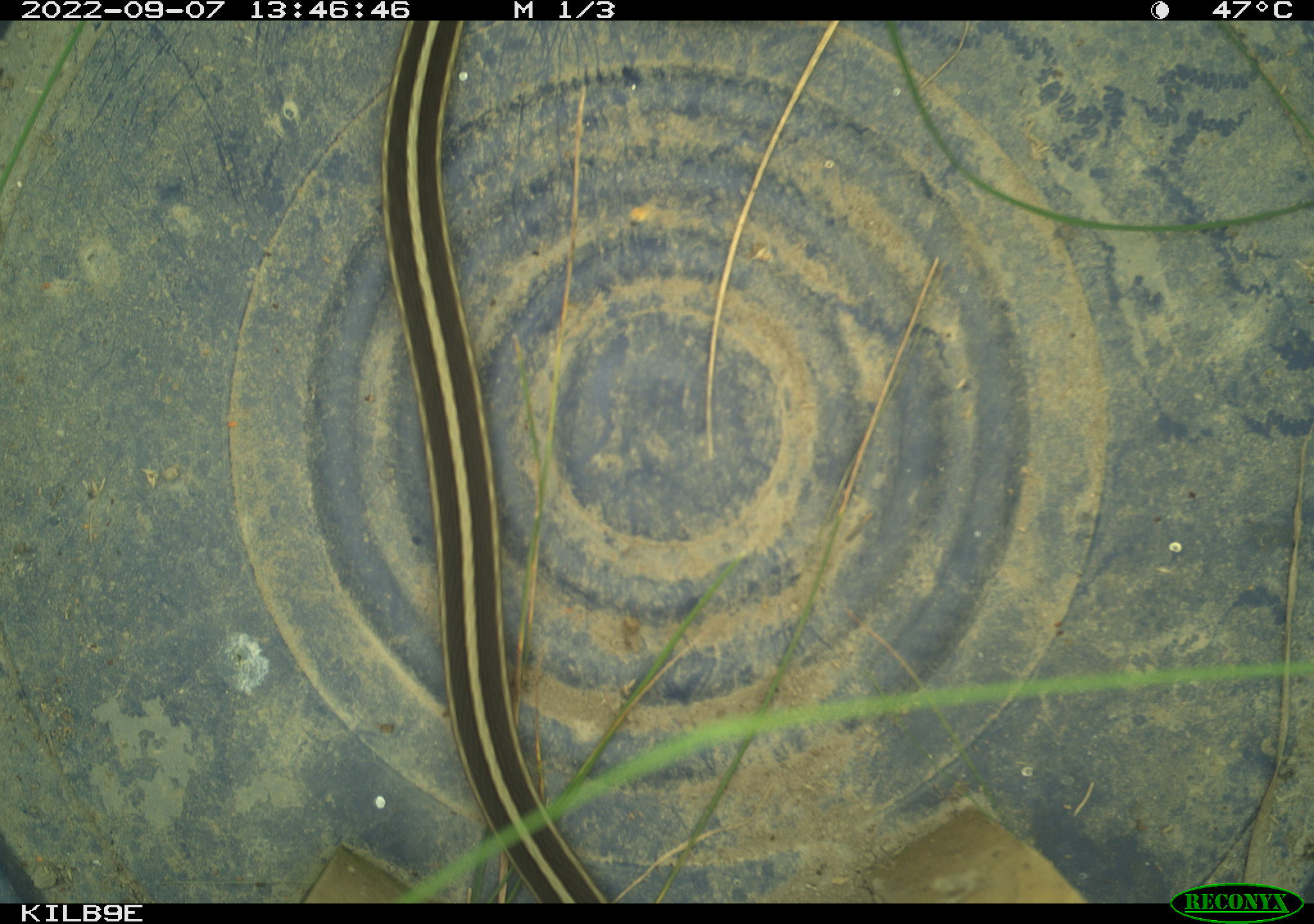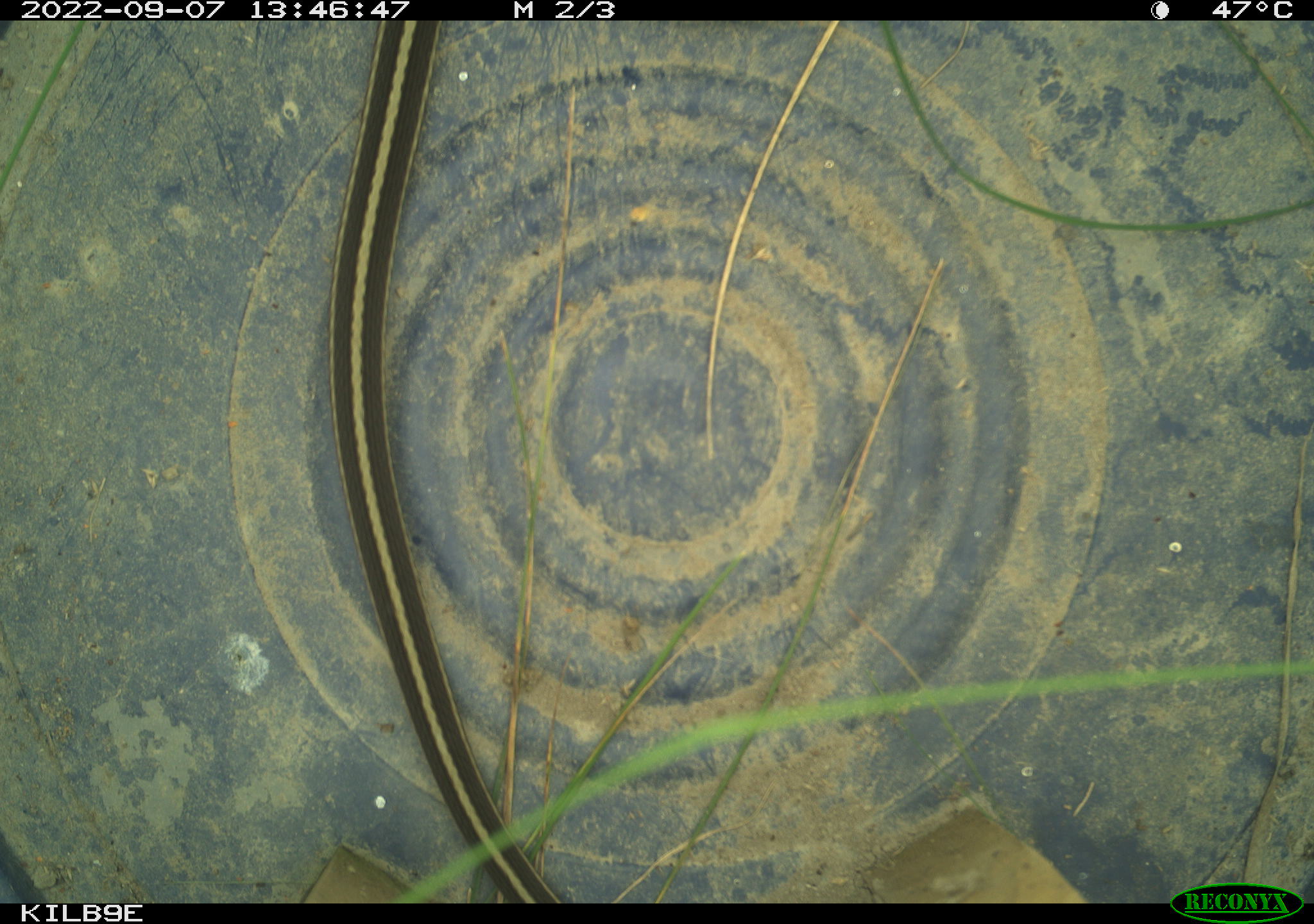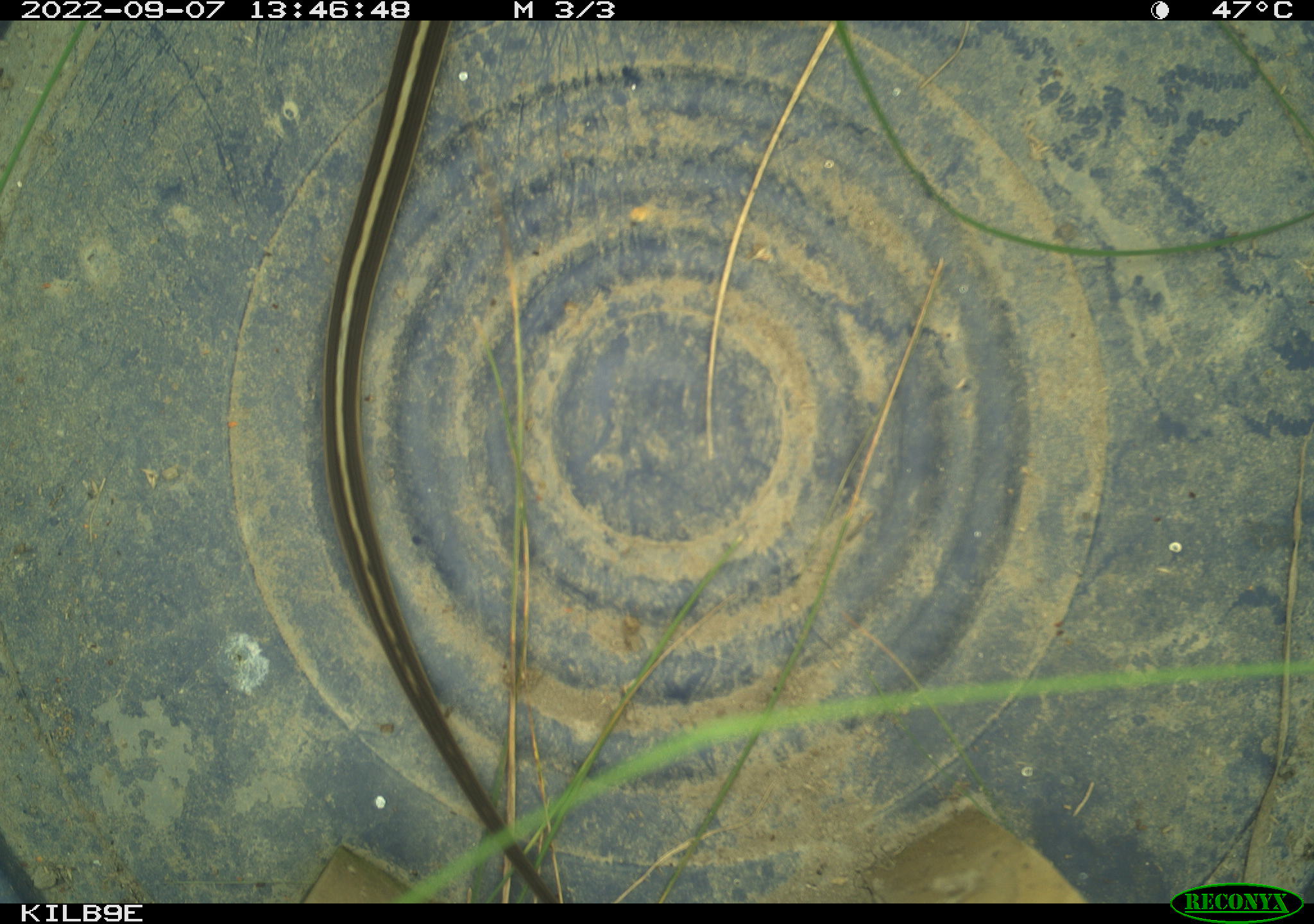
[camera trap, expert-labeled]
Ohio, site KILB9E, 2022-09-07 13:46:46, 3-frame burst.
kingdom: Animalia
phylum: Chordata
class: Reptilia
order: Squamata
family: Colubridae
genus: Thamnophis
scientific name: Thamnophis sirtalis sirtalis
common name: eastern gartersnake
Eastern gartersnake (Thamnophis sirtalis sirtalis).